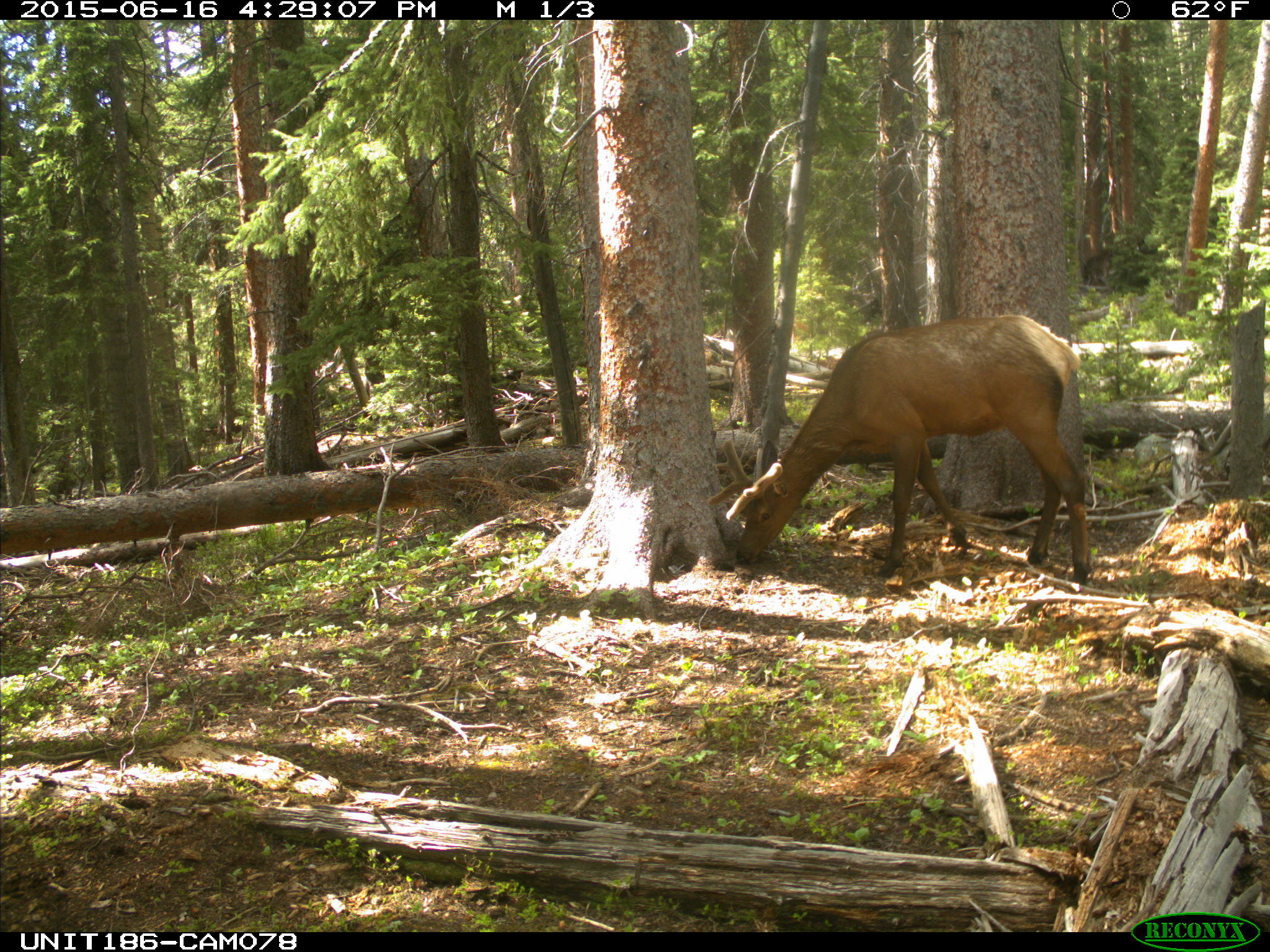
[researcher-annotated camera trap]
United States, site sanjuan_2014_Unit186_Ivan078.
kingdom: Animalia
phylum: Chordata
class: Mammalia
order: Artiodactyla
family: Cervidae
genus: Cervus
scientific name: Cervus elaphus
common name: red deer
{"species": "Cervus elaphus (red deer)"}